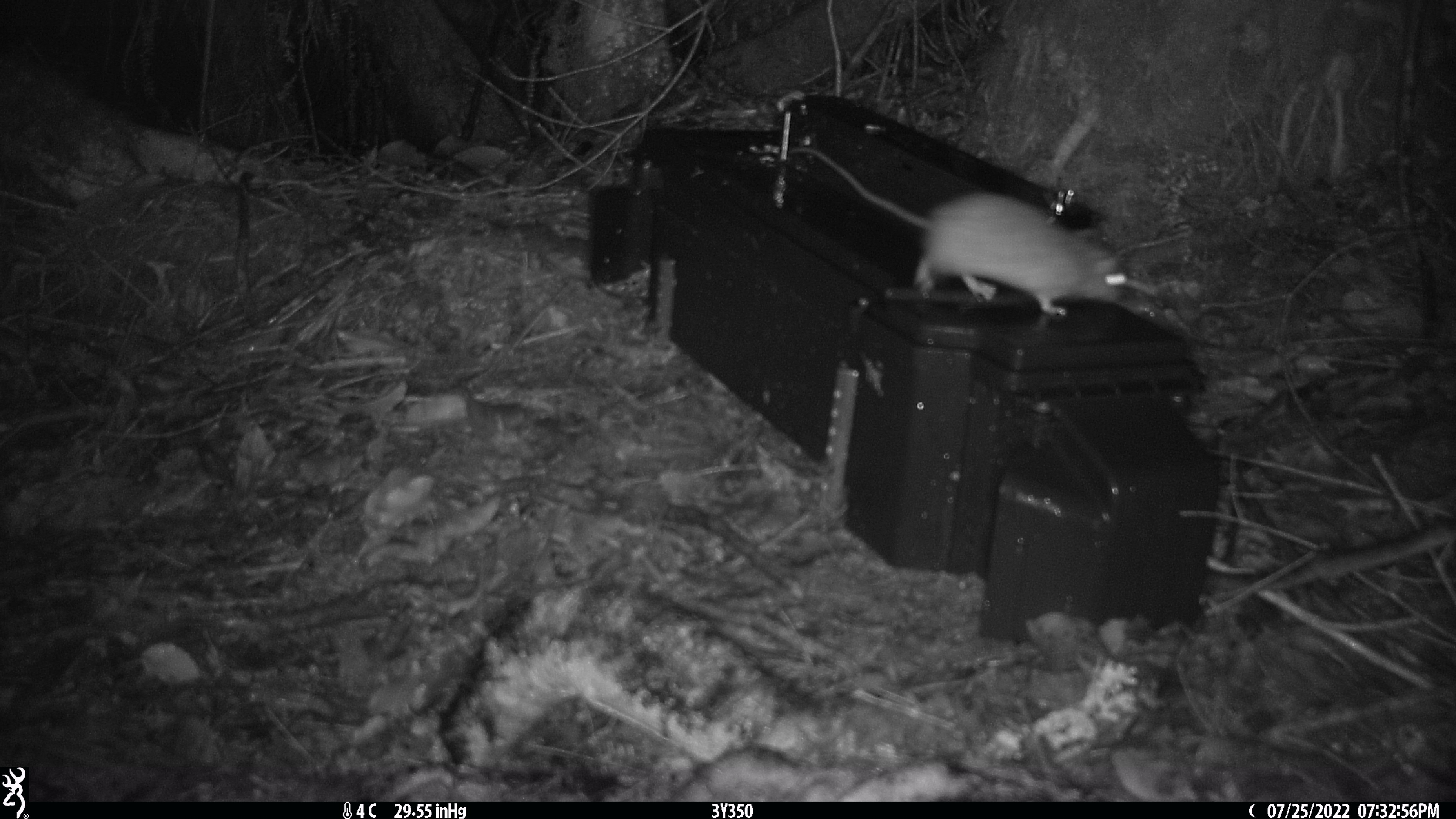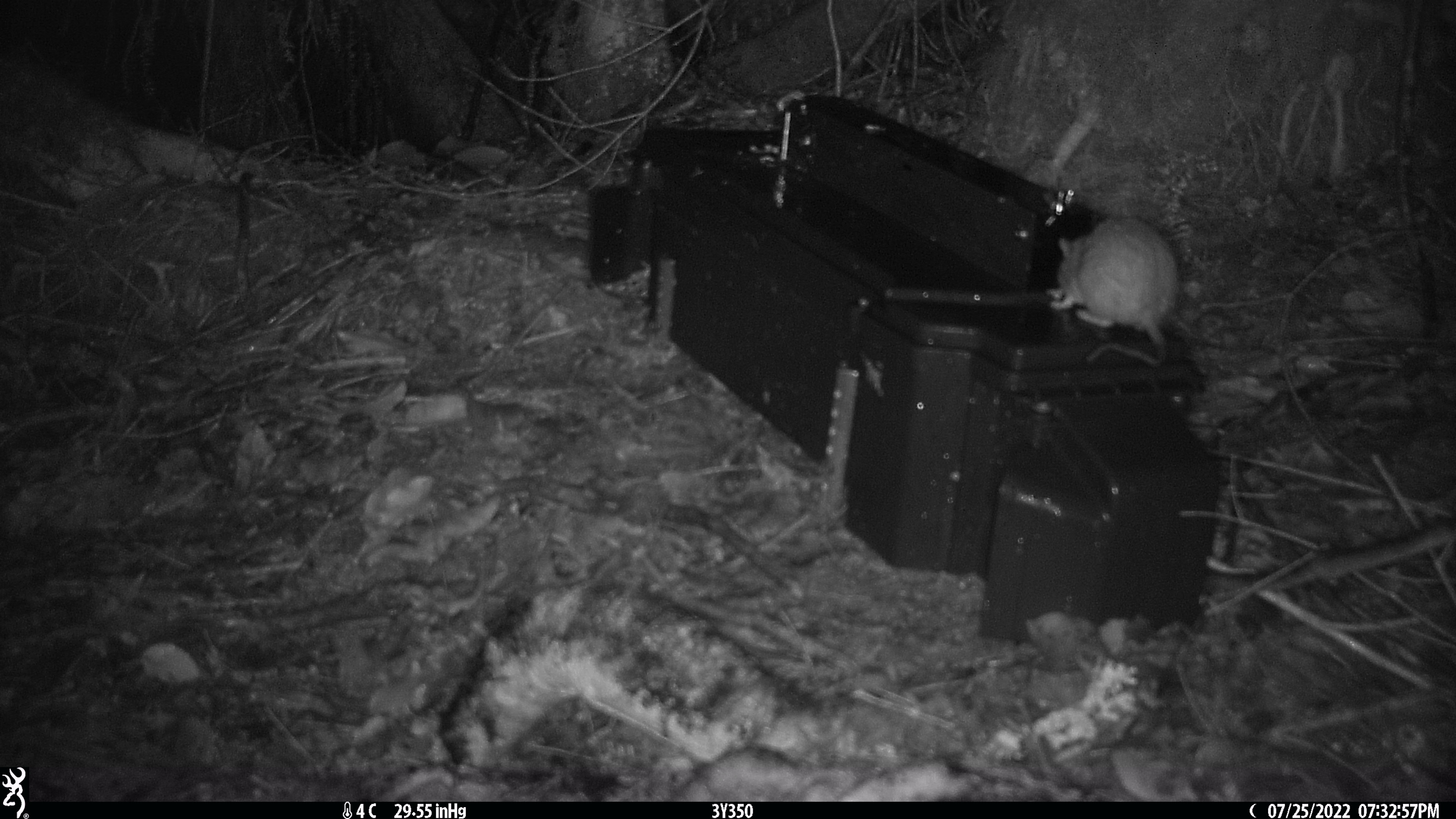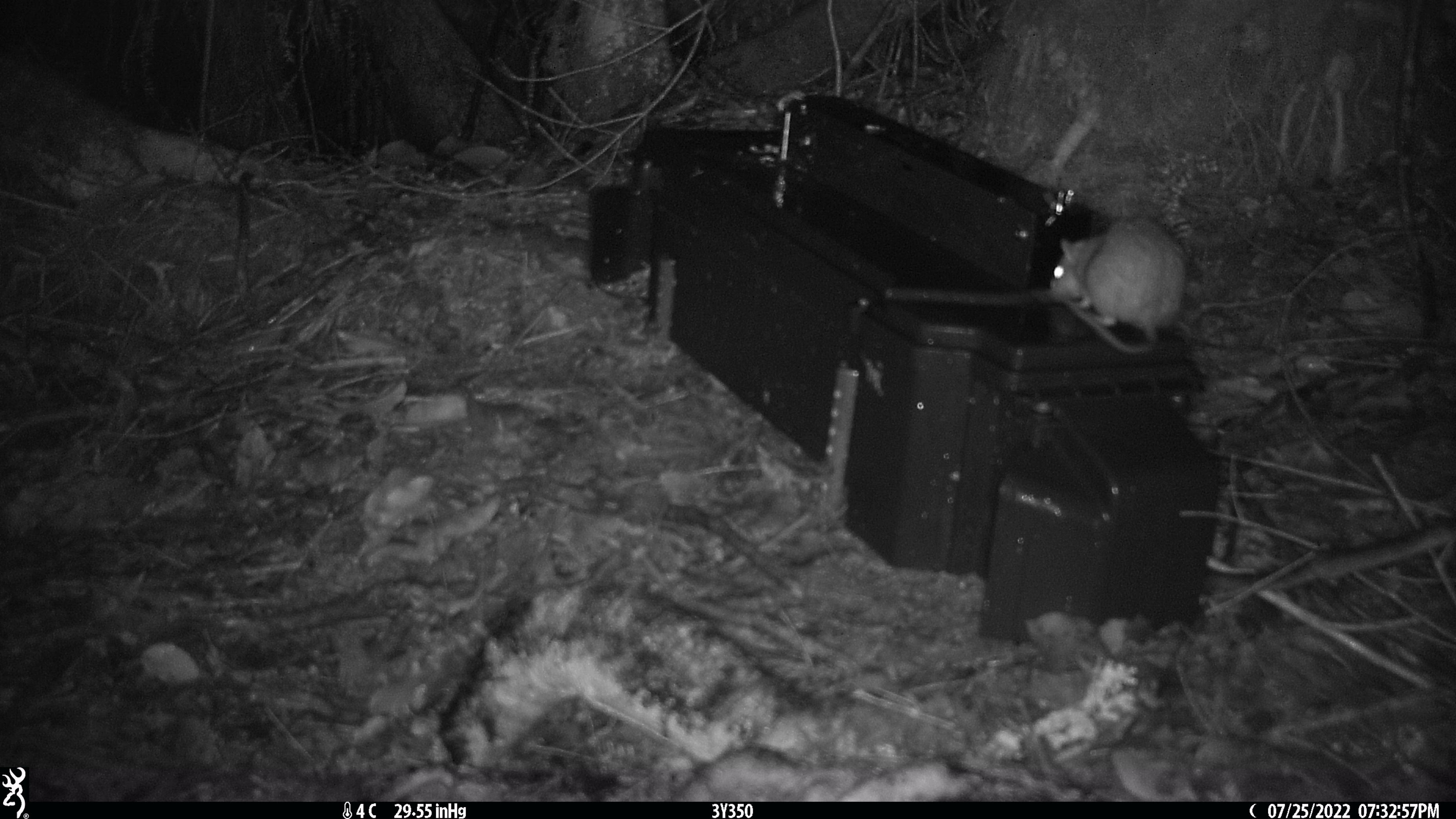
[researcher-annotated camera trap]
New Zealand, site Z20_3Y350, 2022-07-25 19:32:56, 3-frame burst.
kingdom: Animalia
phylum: Chordata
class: Mammalia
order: Rodentia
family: Muridae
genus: Rattus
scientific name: Rattus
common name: rat